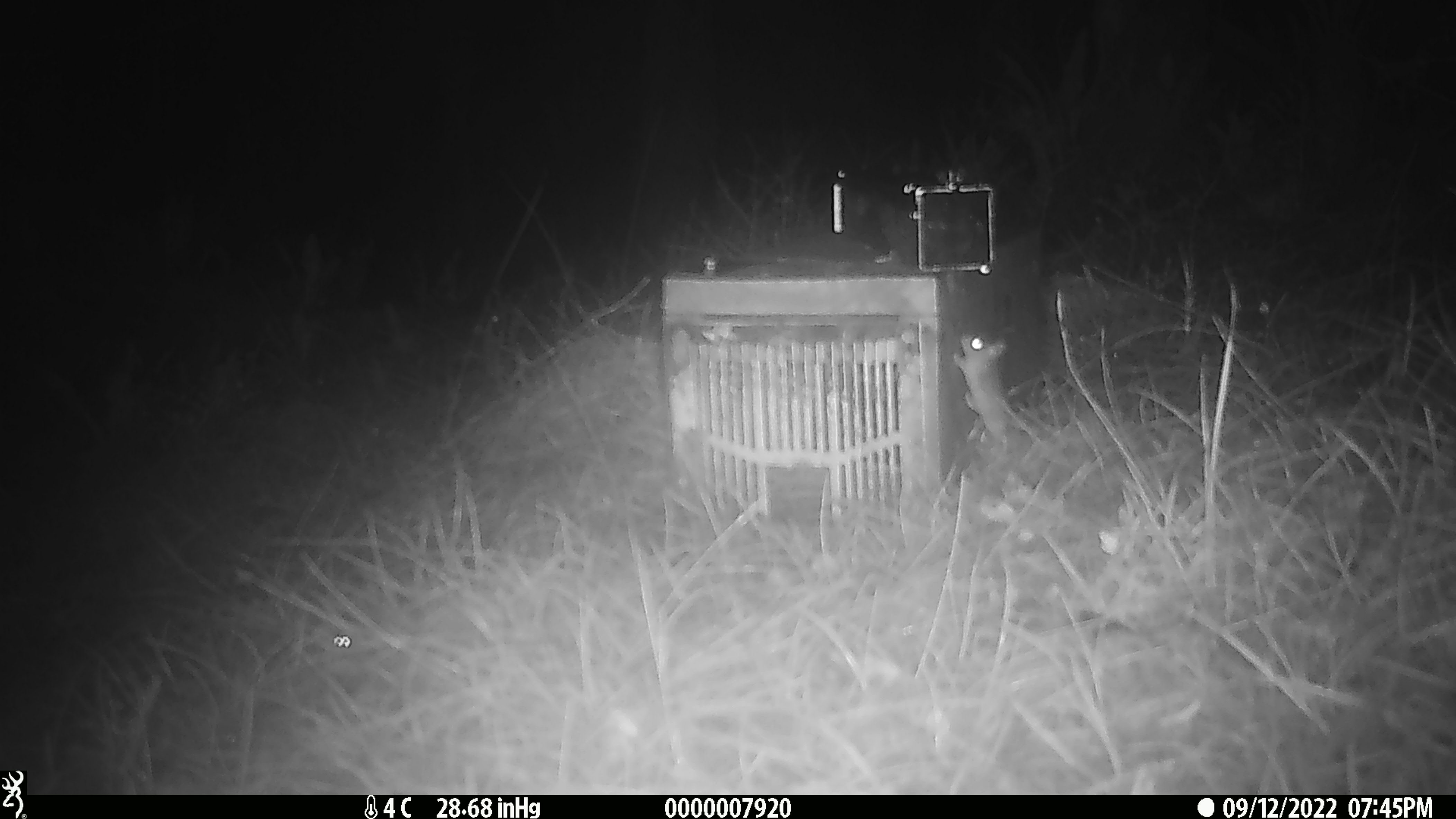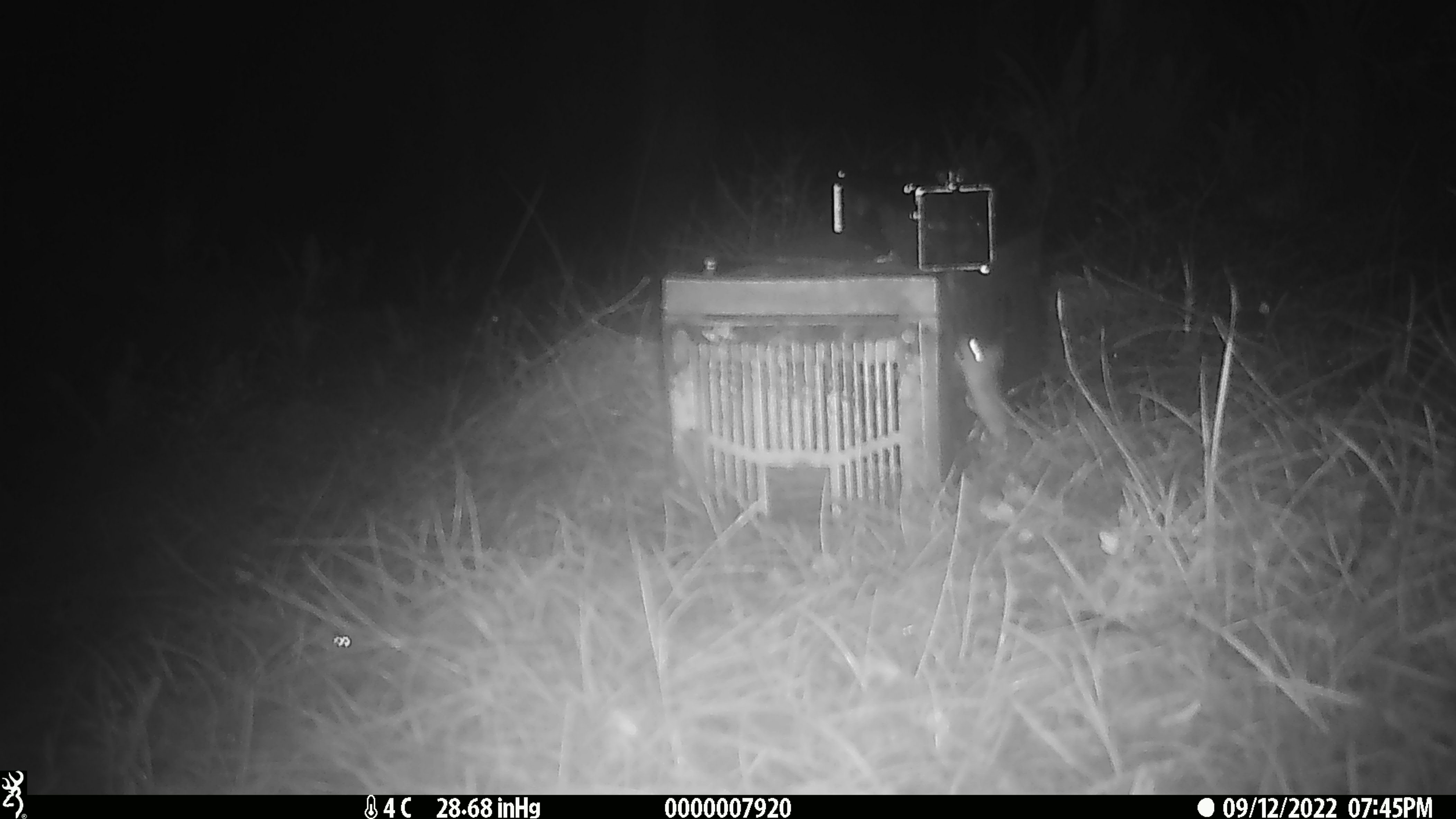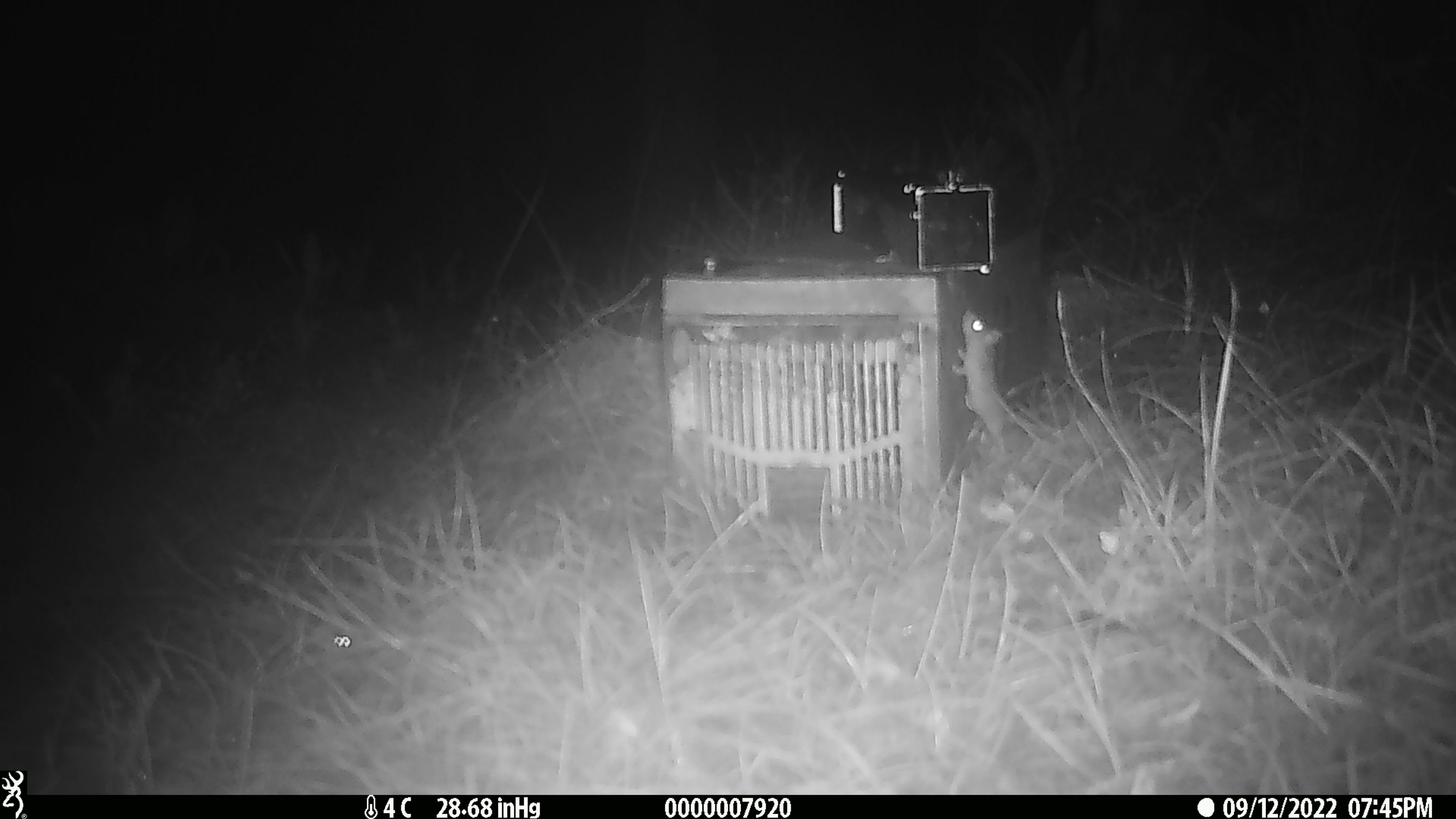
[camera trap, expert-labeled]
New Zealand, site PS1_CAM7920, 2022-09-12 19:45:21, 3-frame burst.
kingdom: Animalia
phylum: Chordata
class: Mammalia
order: Rodentia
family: Muridae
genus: Mus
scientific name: Mus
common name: mouse